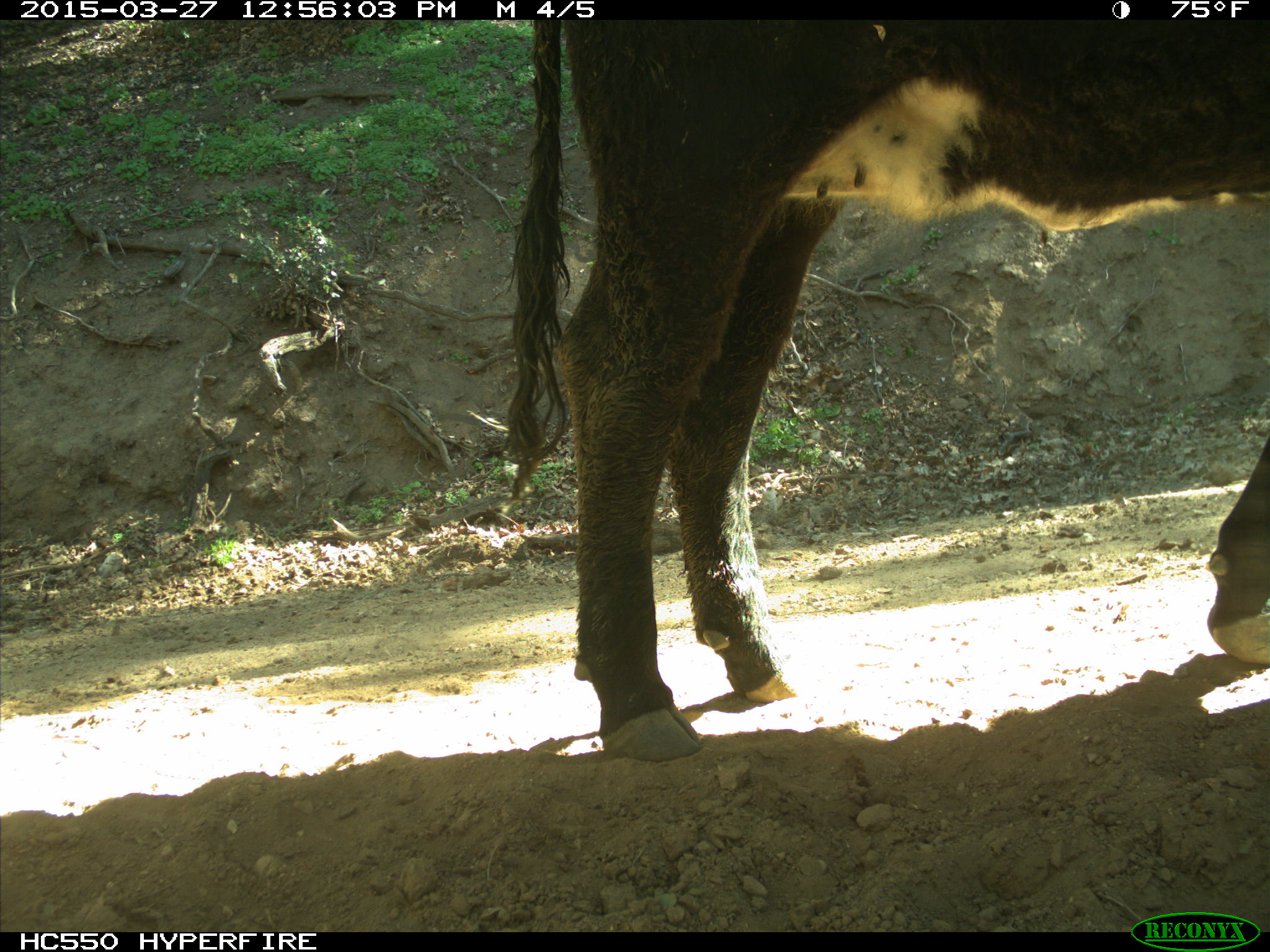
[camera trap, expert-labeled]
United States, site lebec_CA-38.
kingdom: Animalia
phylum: Chordata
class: Mammalia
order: Artiodactyla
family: Bovidae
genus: Bos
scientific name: Bos taurus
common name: domestic cow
Bos taurus (domestic cow).